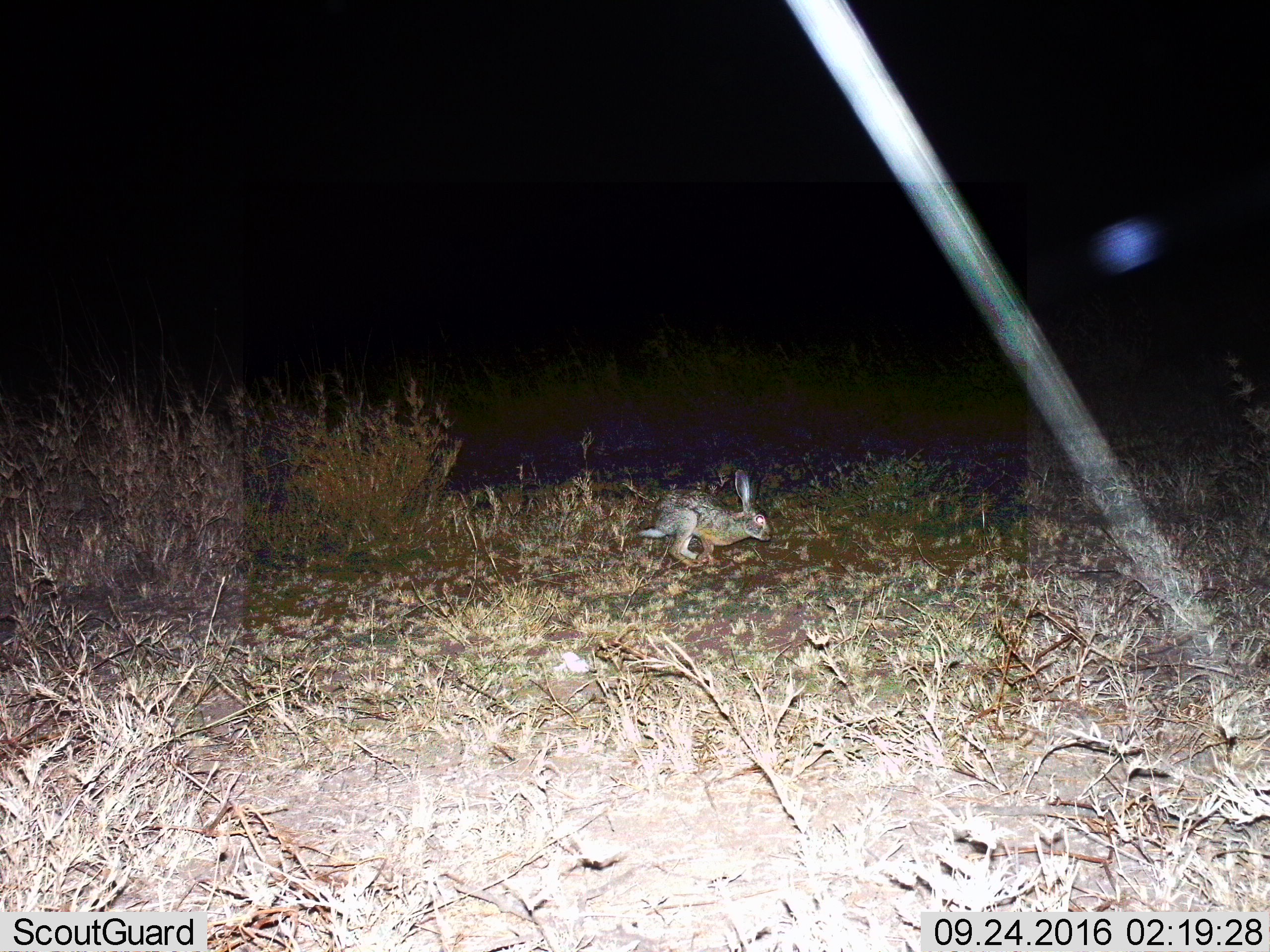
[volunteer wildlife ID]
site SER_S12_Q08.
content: unidentified animal